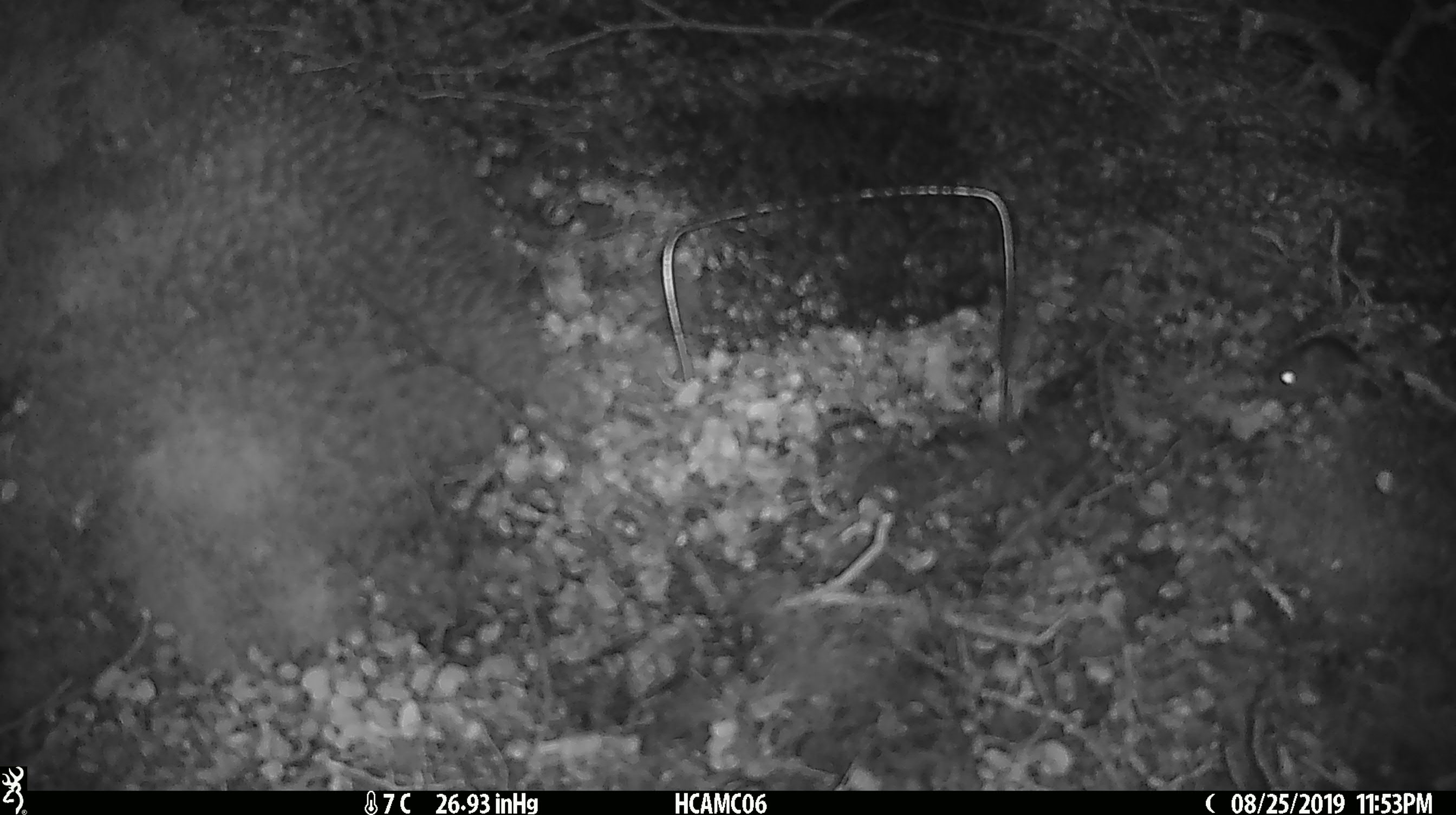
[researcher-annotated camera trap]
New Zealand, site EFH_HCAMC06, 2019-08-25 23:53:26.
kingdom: Animalia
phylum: Chordata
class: Mammalia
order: Rodentia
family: Muridae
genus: Mus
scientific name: Mus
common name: mouse